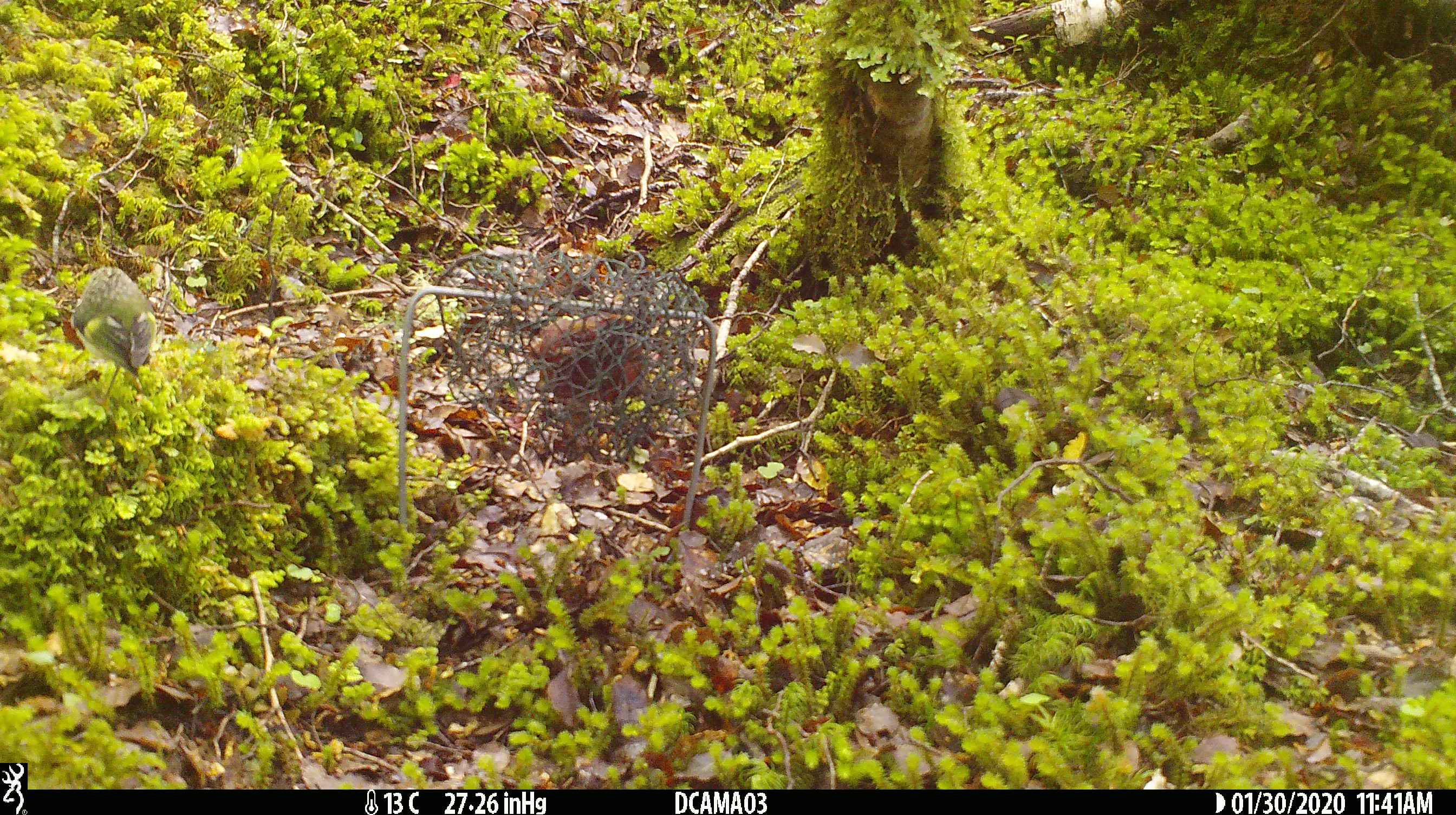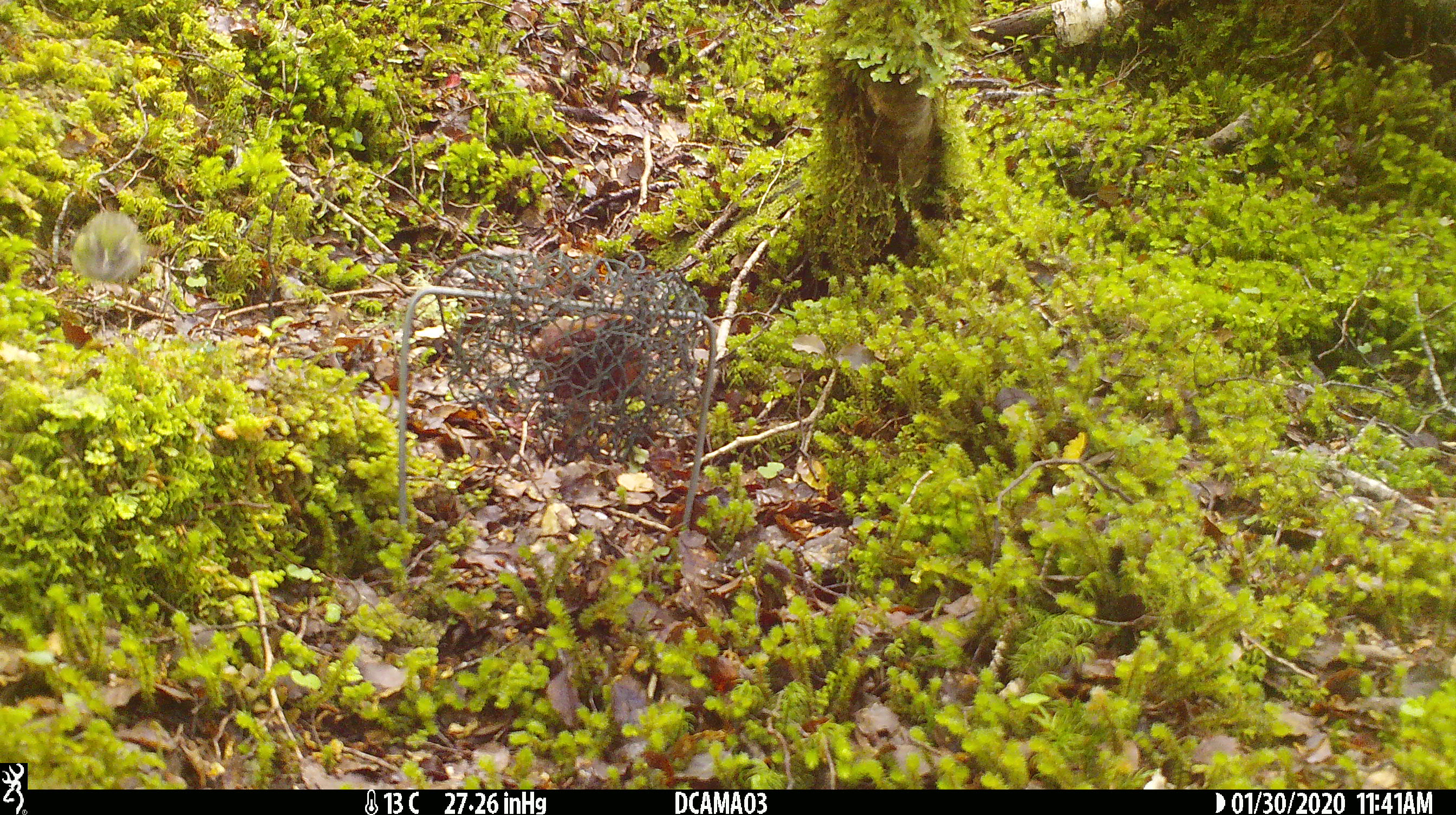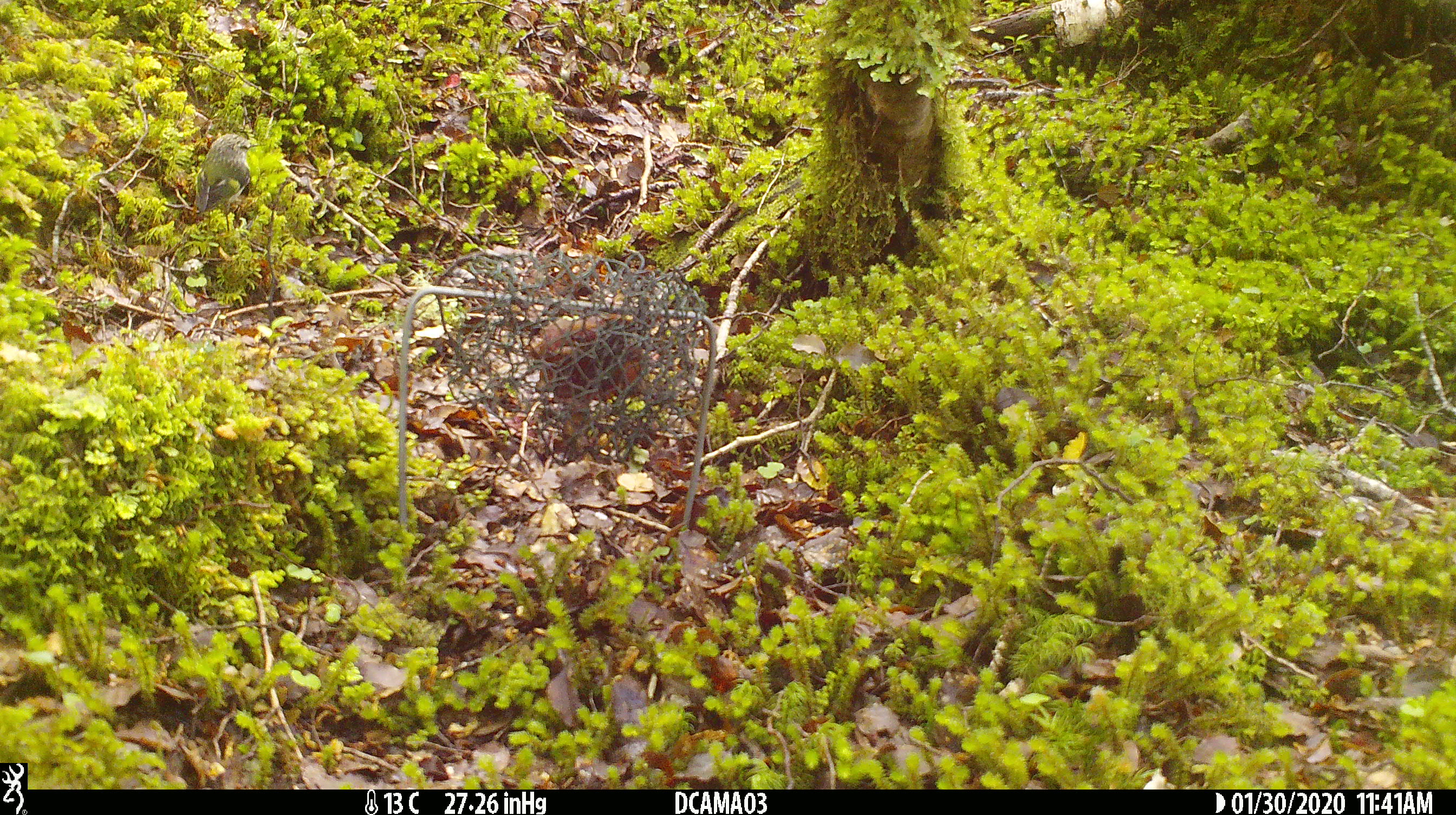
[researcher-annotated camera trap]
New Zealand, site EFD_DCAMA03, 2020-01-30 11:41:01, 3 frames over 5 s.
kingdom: Animalia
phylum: Chordata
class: Aves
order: Passeriformes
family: Acanthisittidae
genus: Acanthisitta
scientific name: Acanthisitta chloris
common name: rifleman